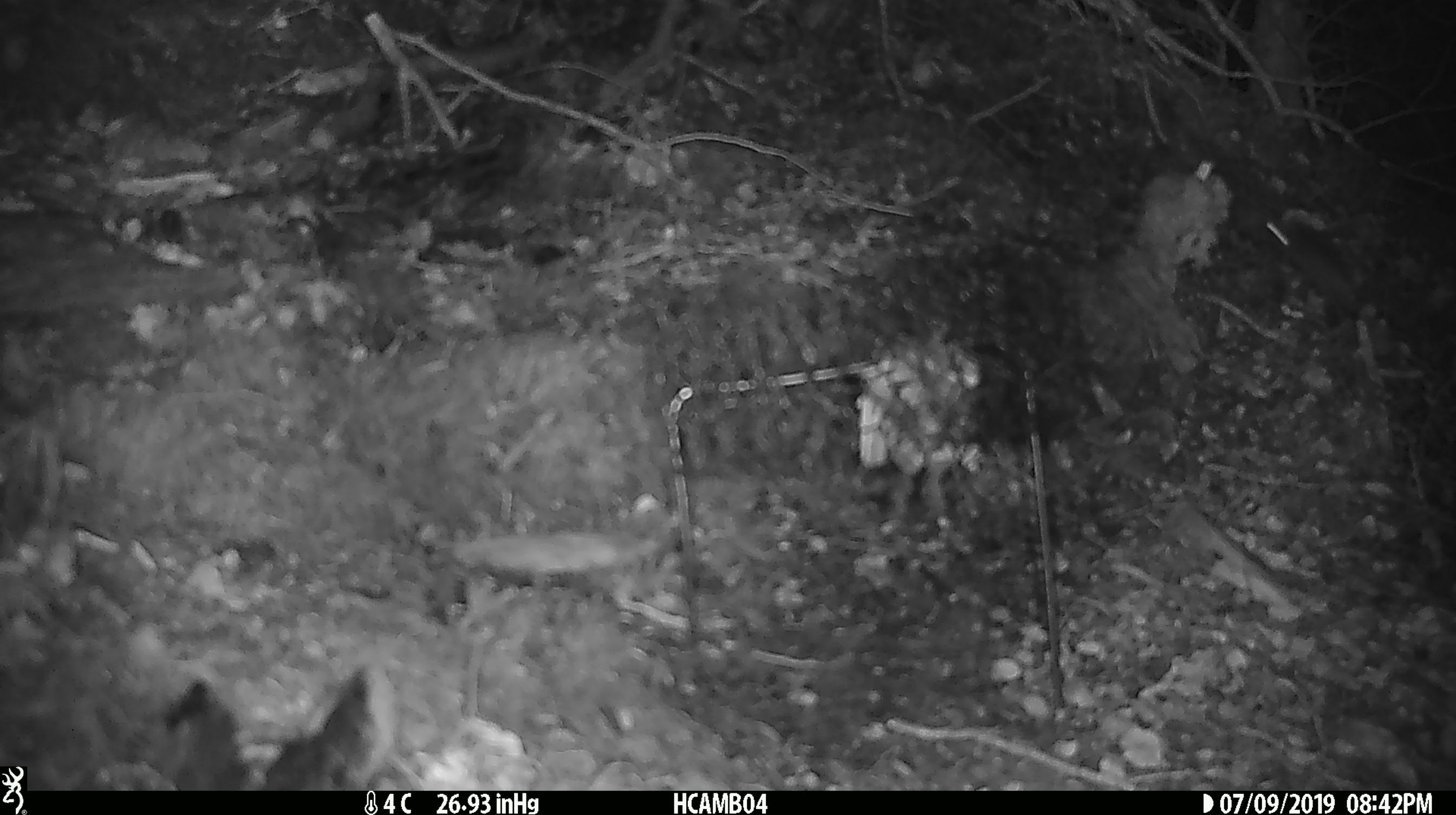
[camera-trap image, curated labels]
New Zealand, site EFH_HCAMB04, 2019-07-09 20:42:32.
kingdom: Animalia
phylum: Chordata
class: Mammalia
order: Rodentia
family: Muridae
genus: Mus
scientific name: Mus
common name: mouse